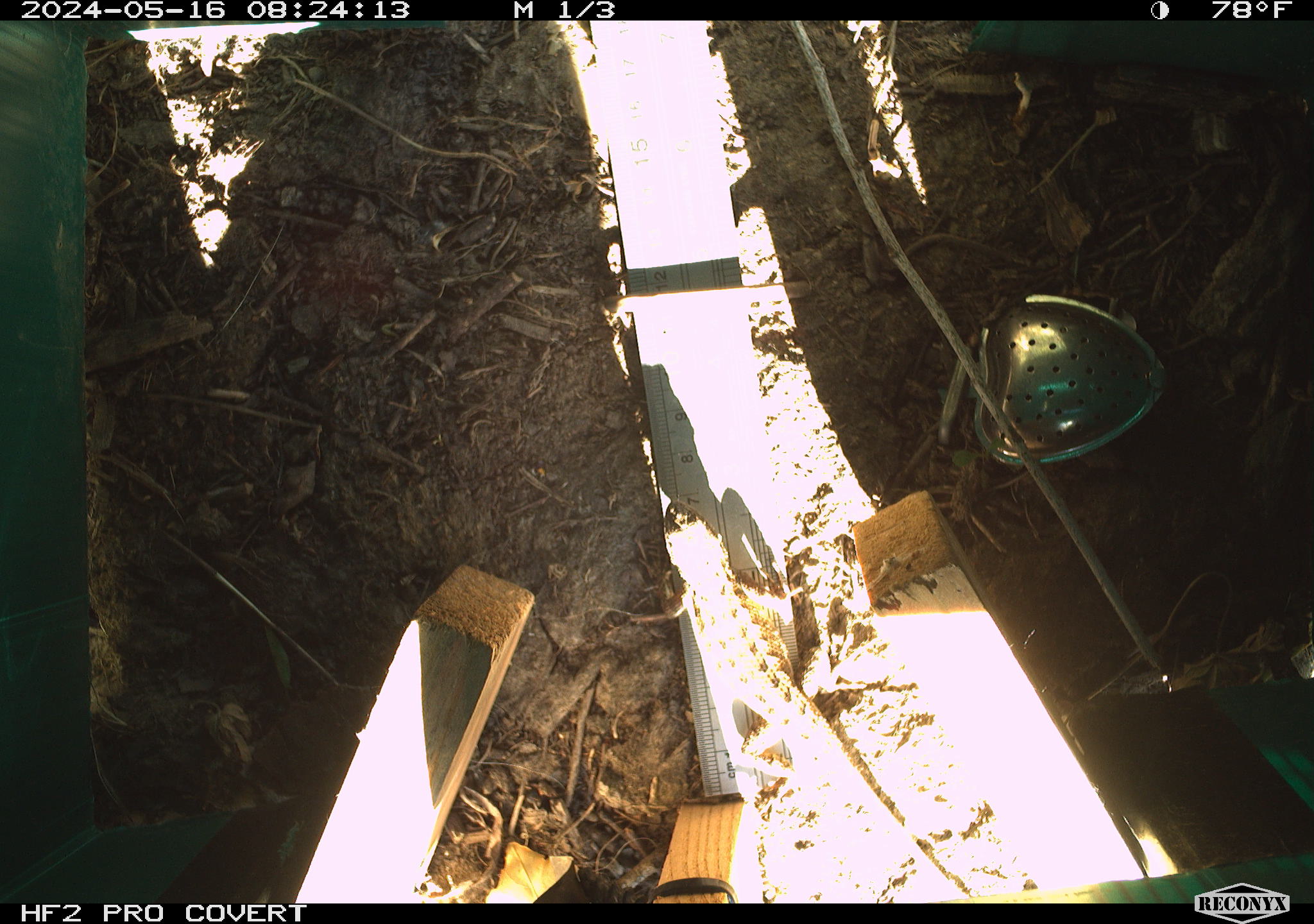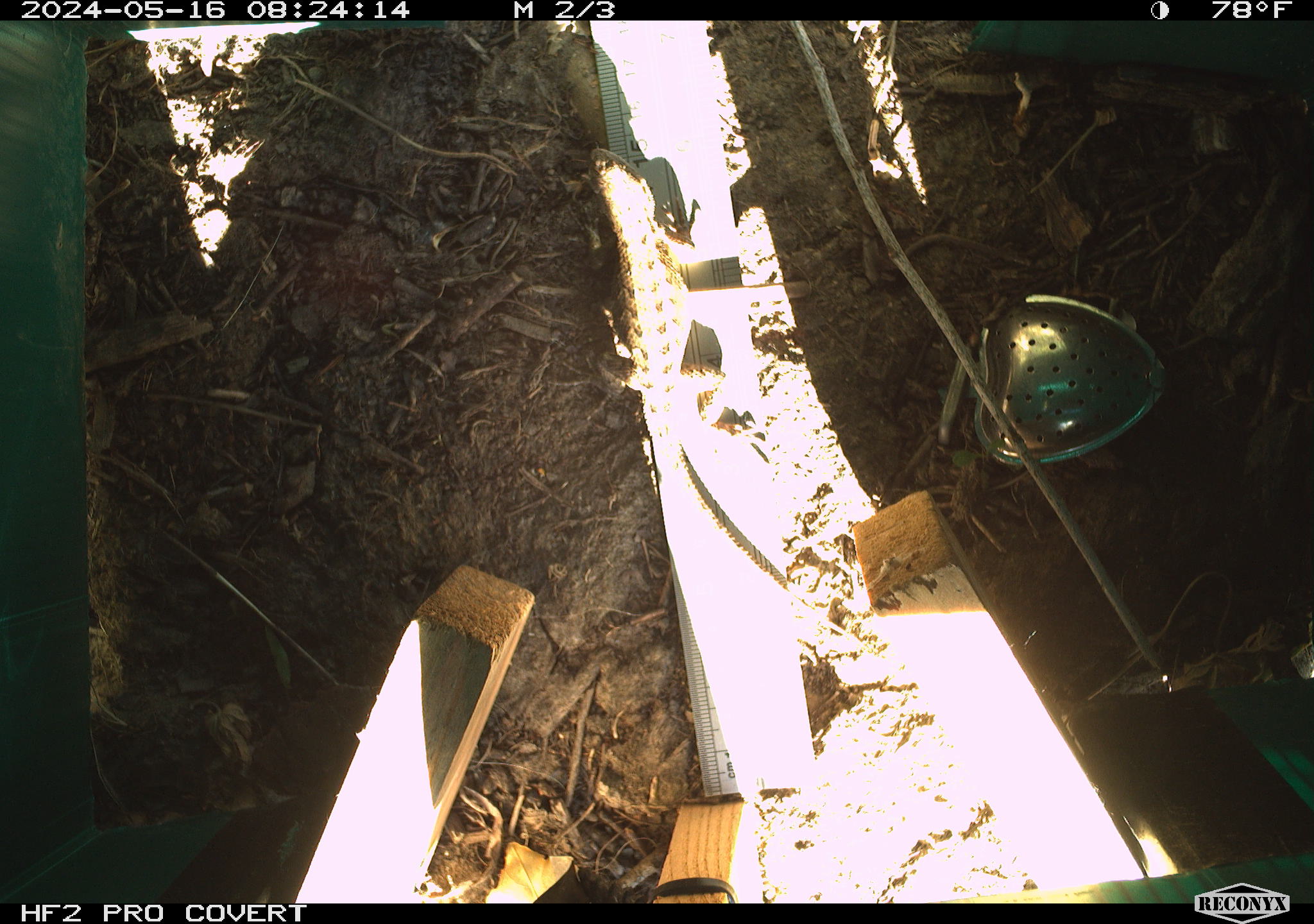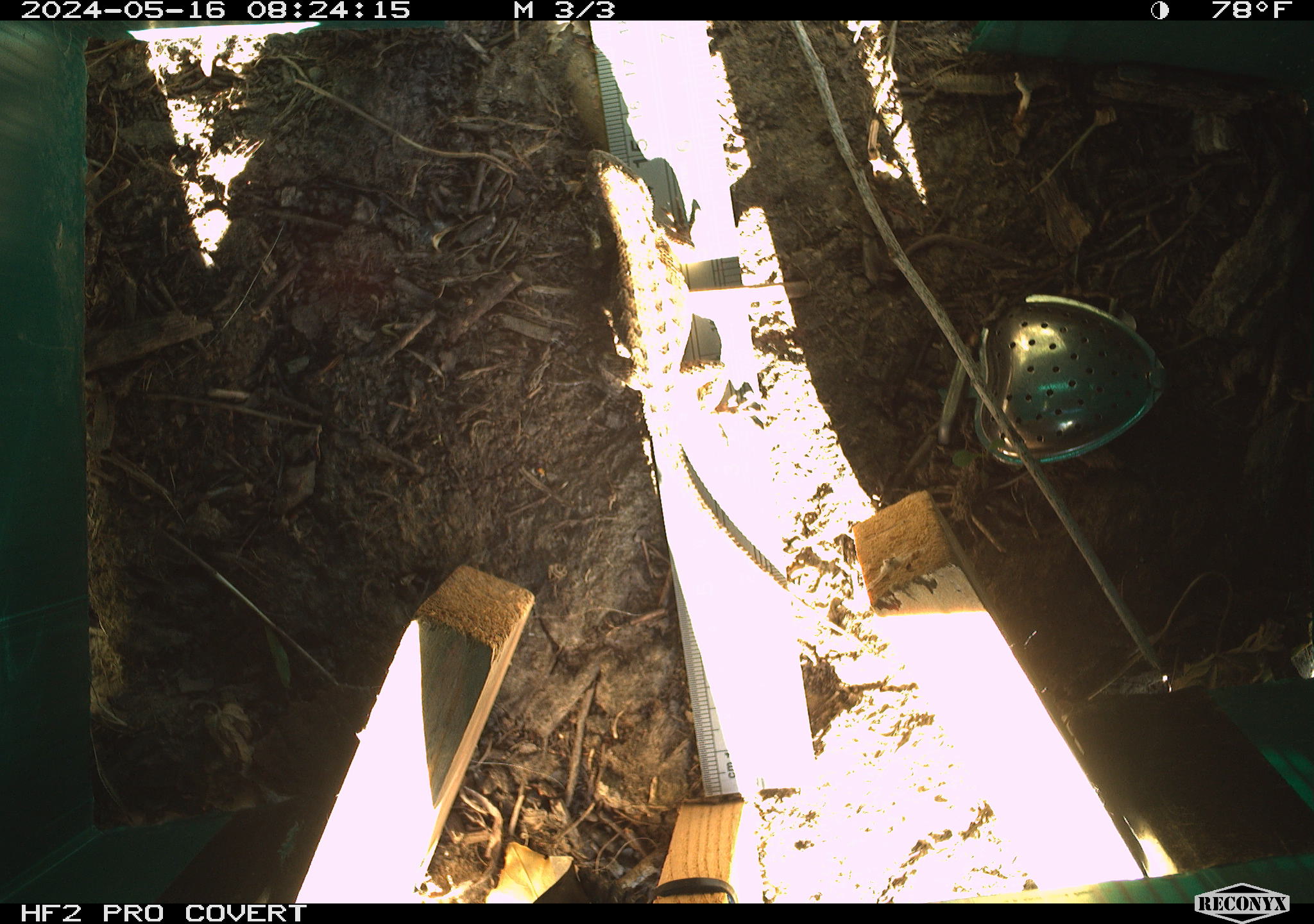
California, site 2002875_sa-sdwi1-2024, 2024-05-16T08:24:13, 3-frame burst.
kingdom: Animalia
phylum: Chordata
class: Reptilia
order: Squamata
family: Phrynosomatidae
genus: Sceloporus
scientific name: Sceloporus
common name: spiny lizards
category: sceloporus species